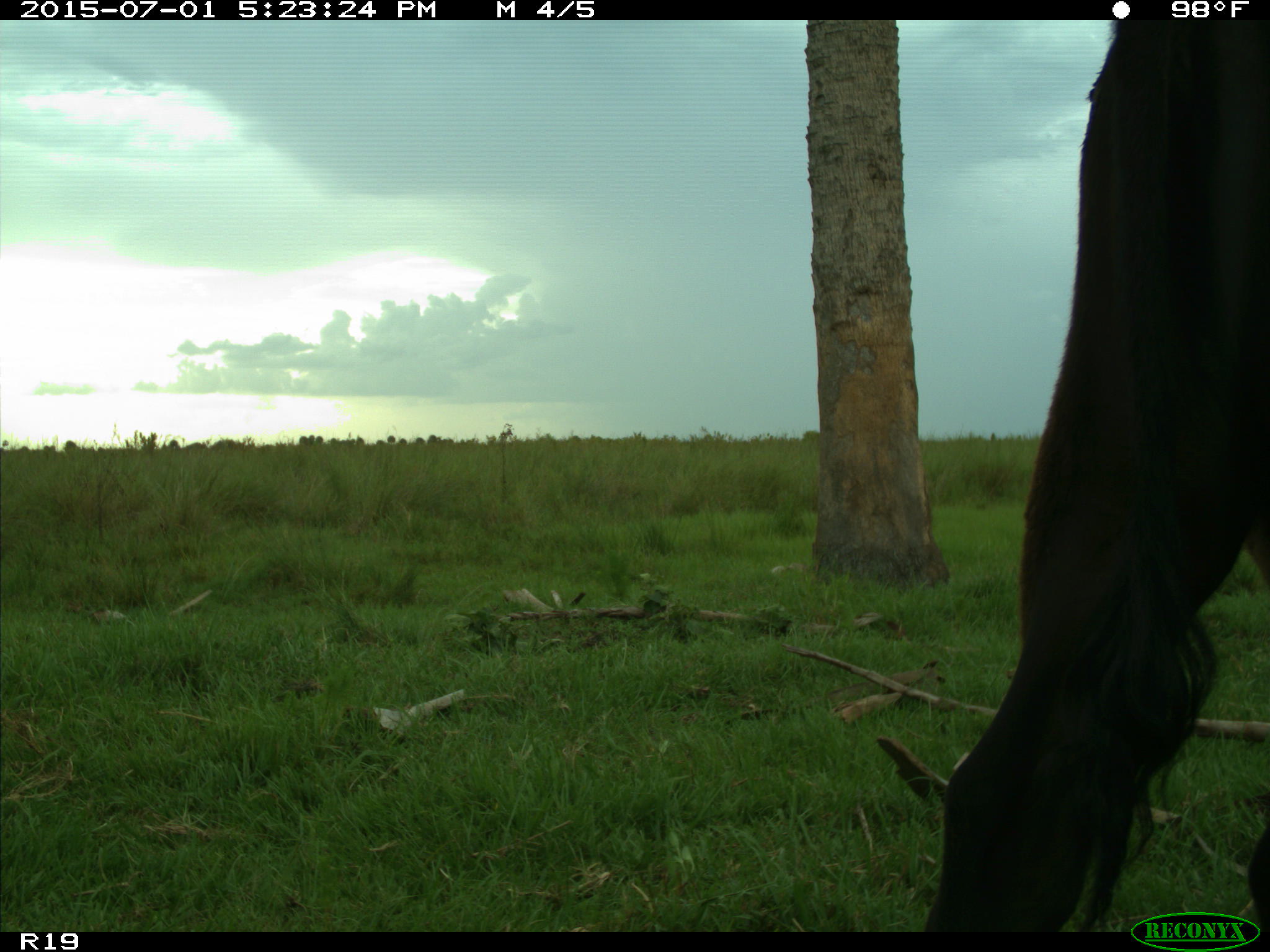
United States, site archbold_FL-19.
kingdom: Animalia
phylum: Chordata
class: Mammalia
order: Artiodactyla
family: Bovidae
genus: Bos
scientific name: Bos taurus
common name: domestic cow